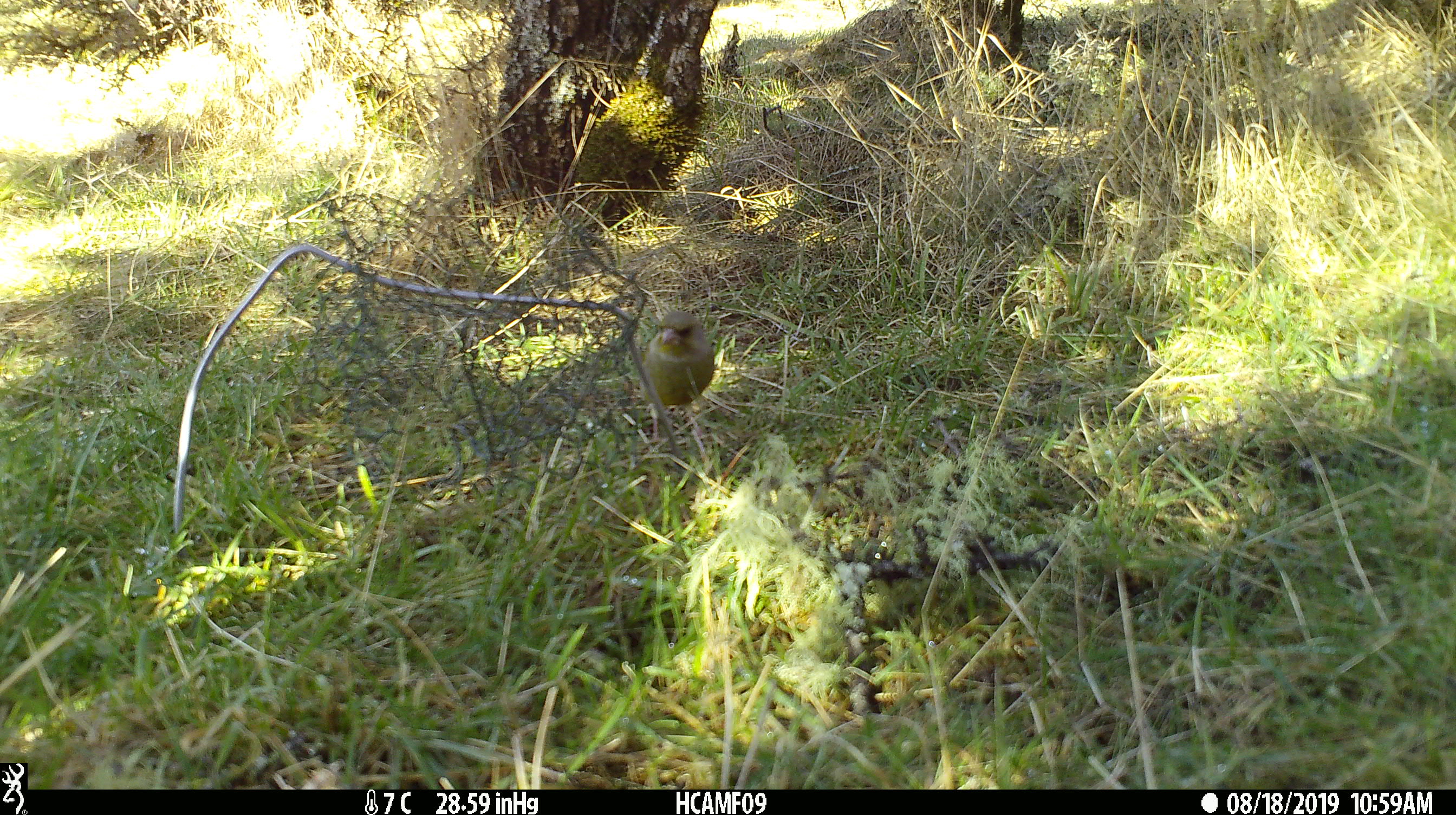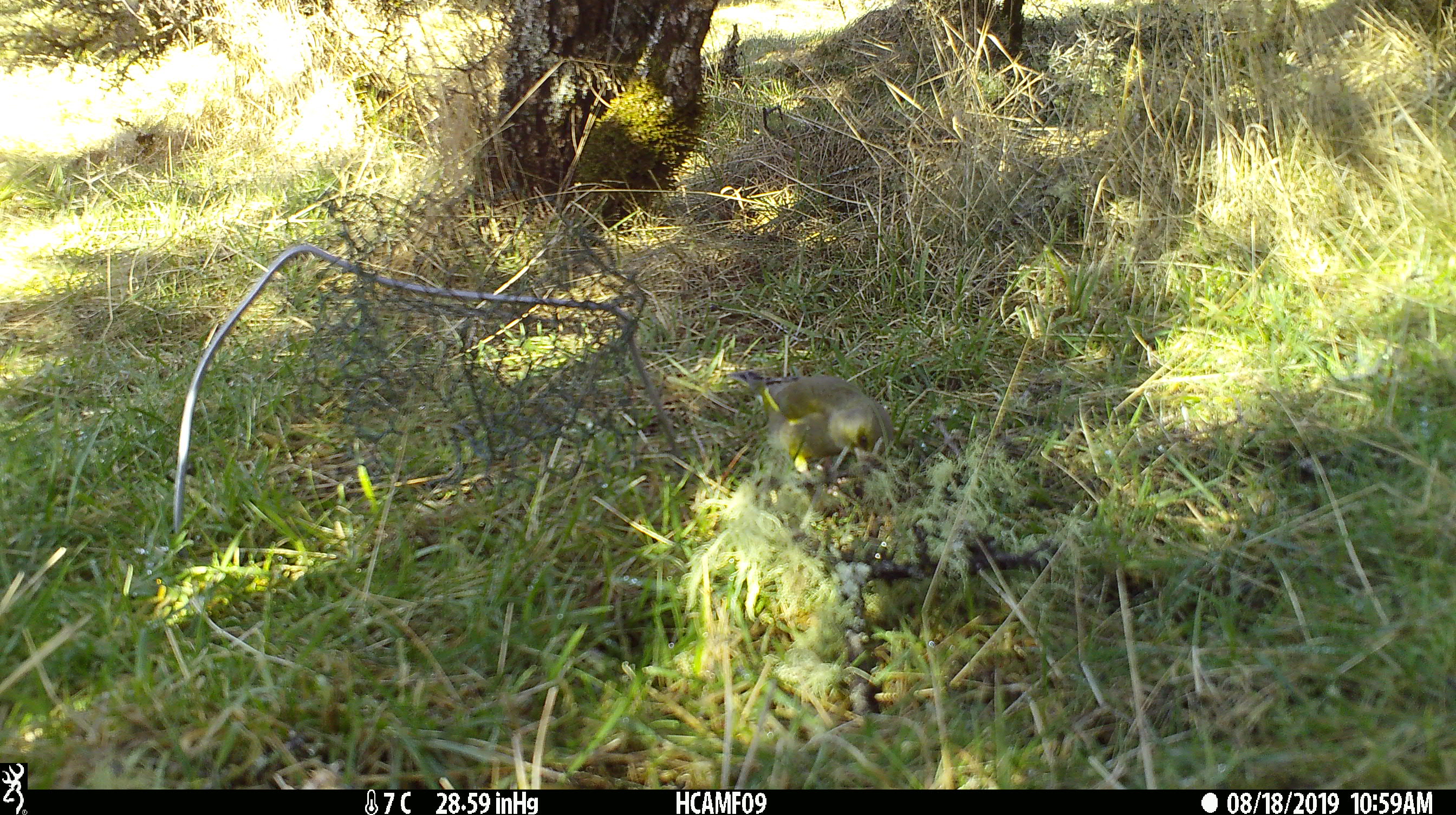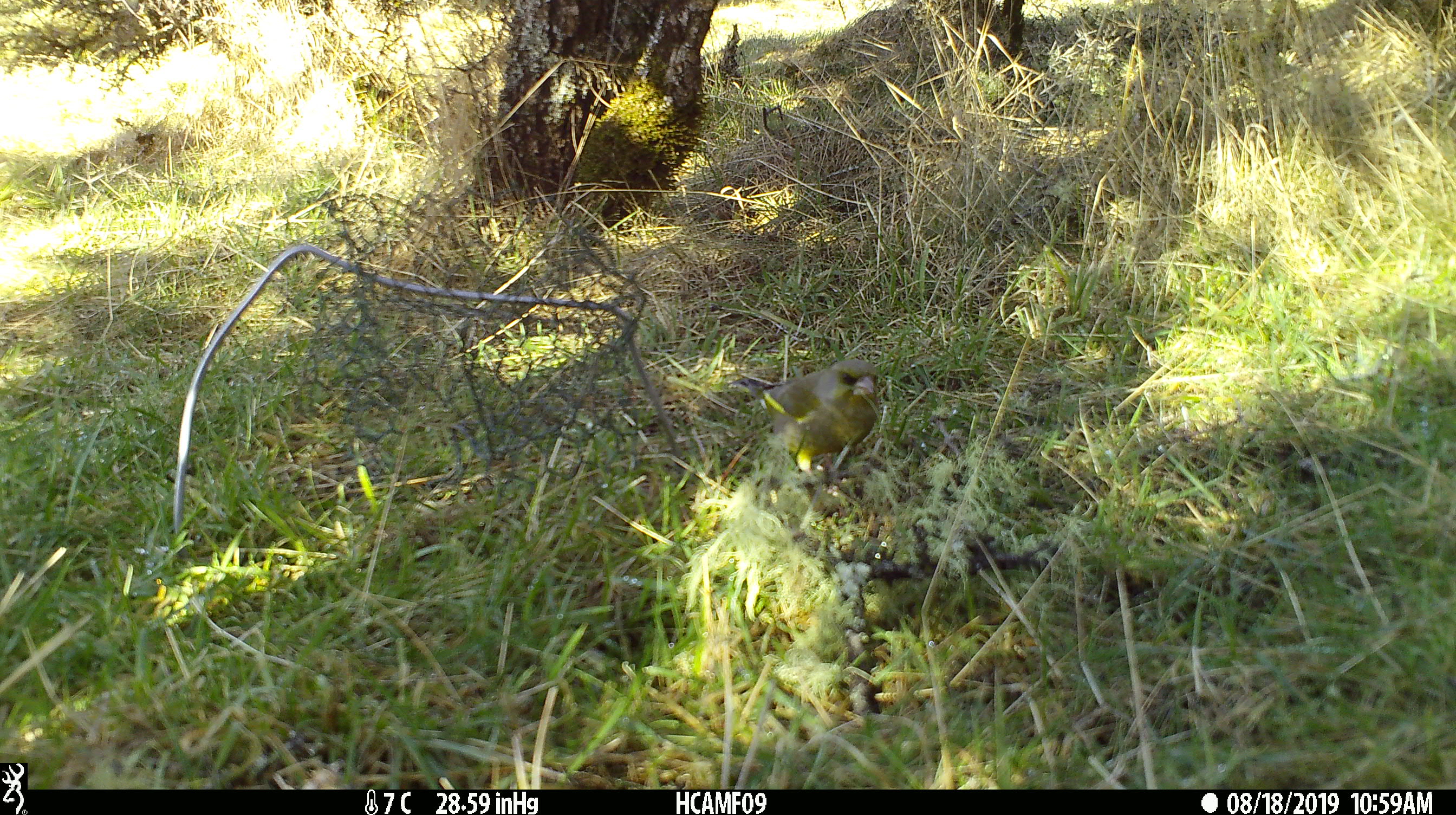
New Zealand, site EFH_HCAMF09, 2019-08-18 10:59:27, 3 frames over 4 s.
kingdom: Animalia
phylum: Chordata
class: Aves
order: Passeriformes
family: Fringillidae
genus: Chloris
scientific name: Chloris chloris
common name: greenfinch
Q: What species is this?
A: Greenfinch (Chloris chloris).